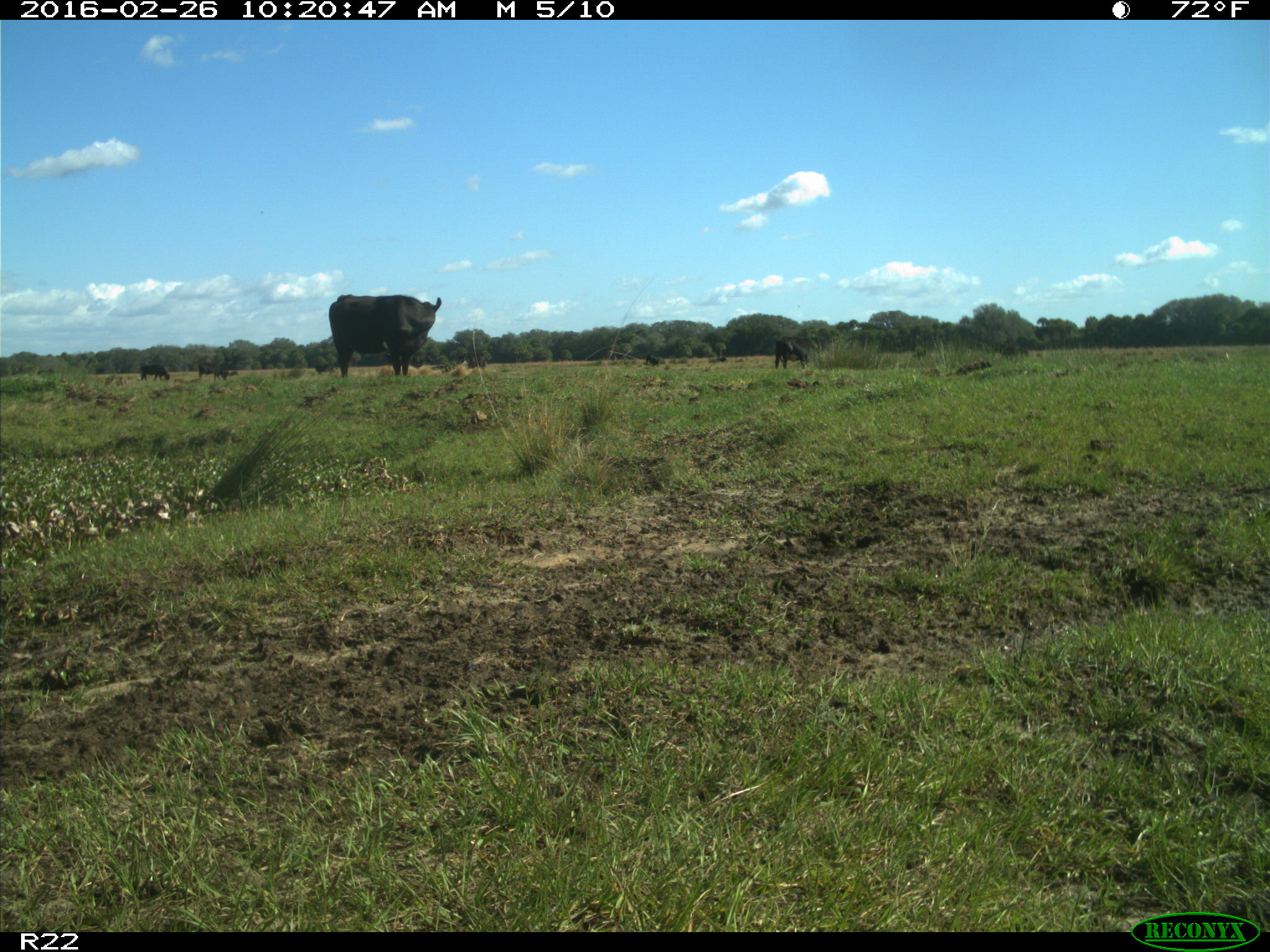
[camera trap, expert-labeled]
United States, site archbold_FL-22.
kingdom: Animalia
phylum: Chordata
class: Mammalia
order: Artiodactyla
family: Bovidae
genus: Bos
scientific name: Bos taurus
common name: domestic cow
Bos taurus (domestic cow).